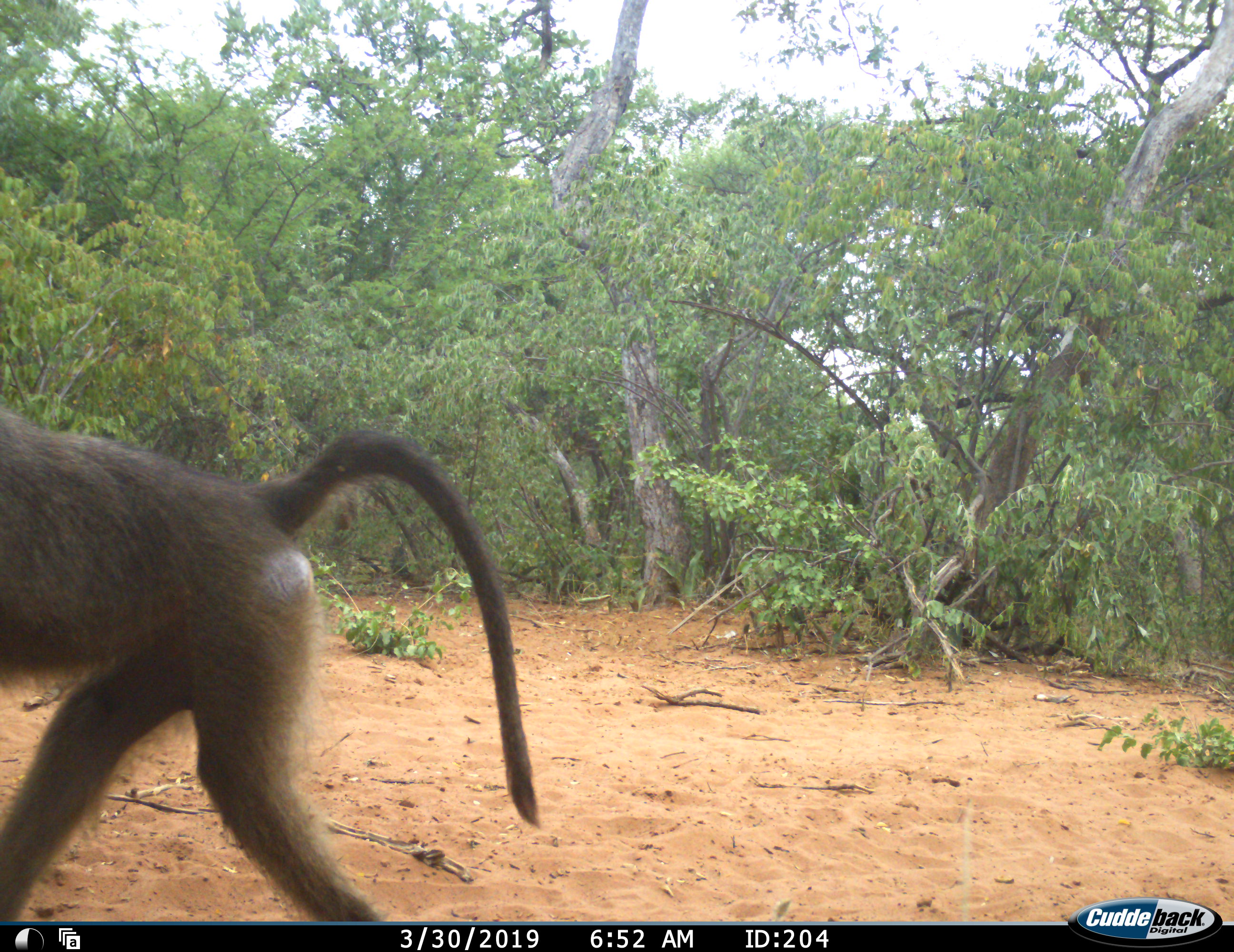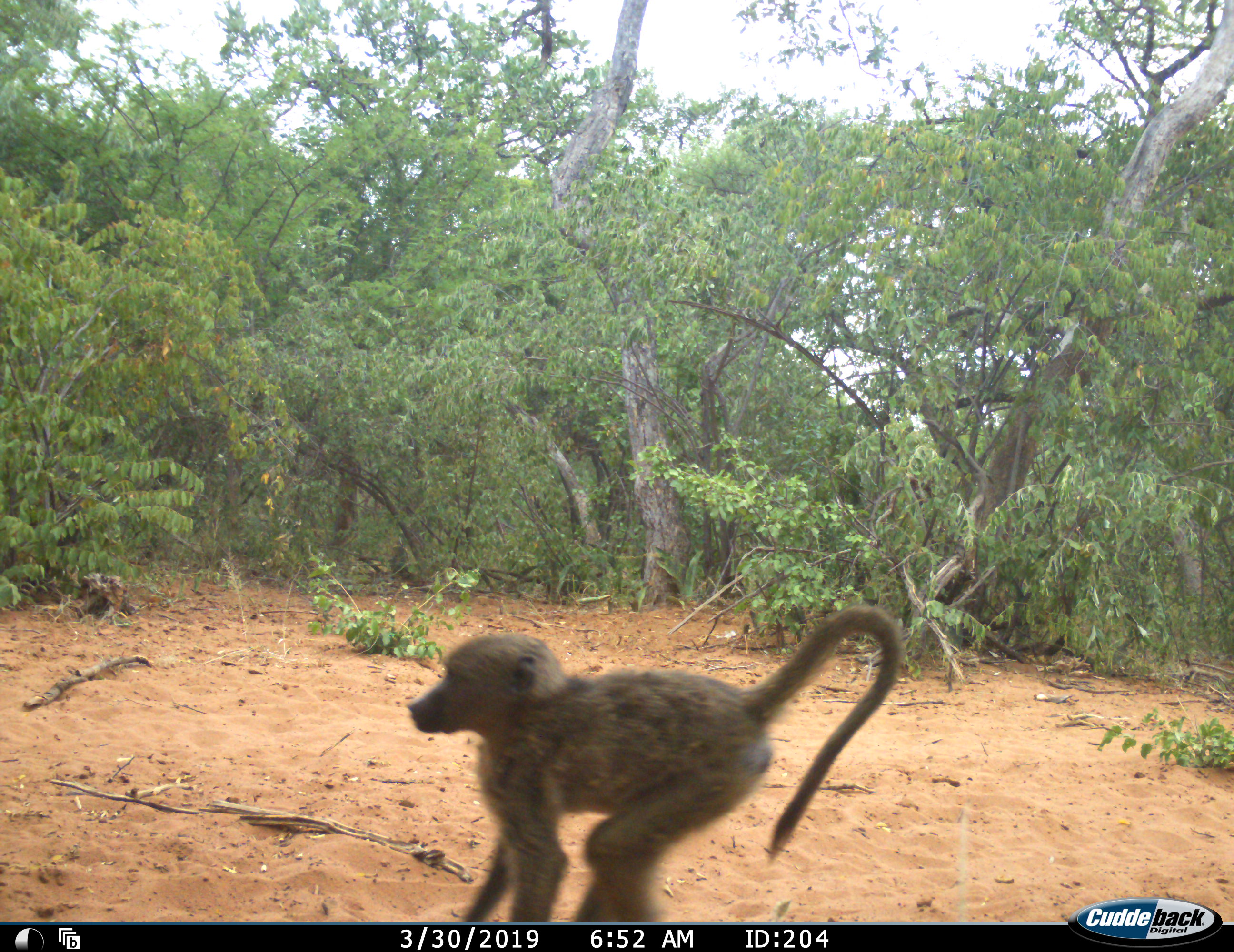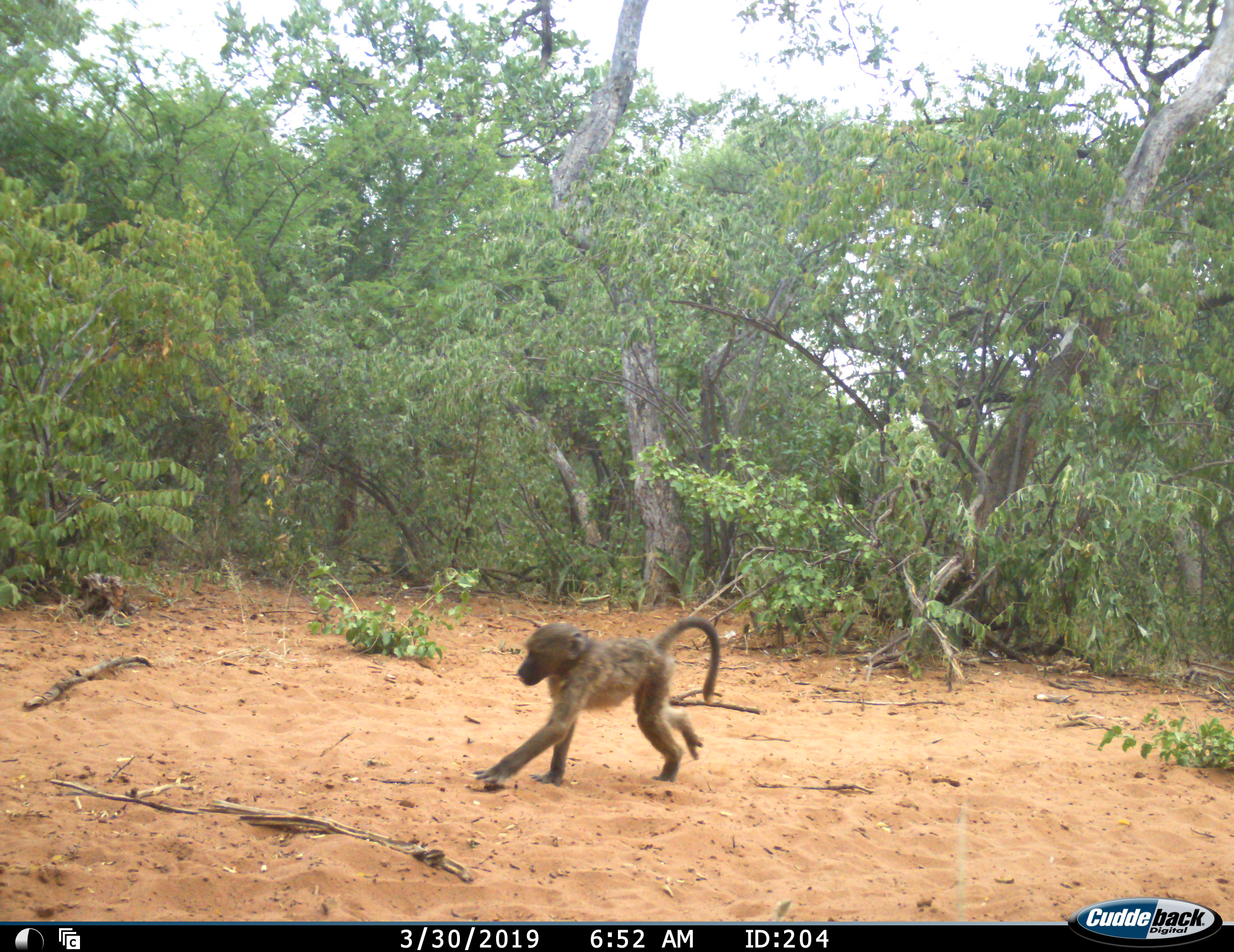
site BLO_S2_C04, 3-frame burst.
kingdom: Animalia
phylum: Chordata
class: Mammalia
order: Primates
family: Cercopithecidae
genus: Papio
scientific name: Papio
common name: baboon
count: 3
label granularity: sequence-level